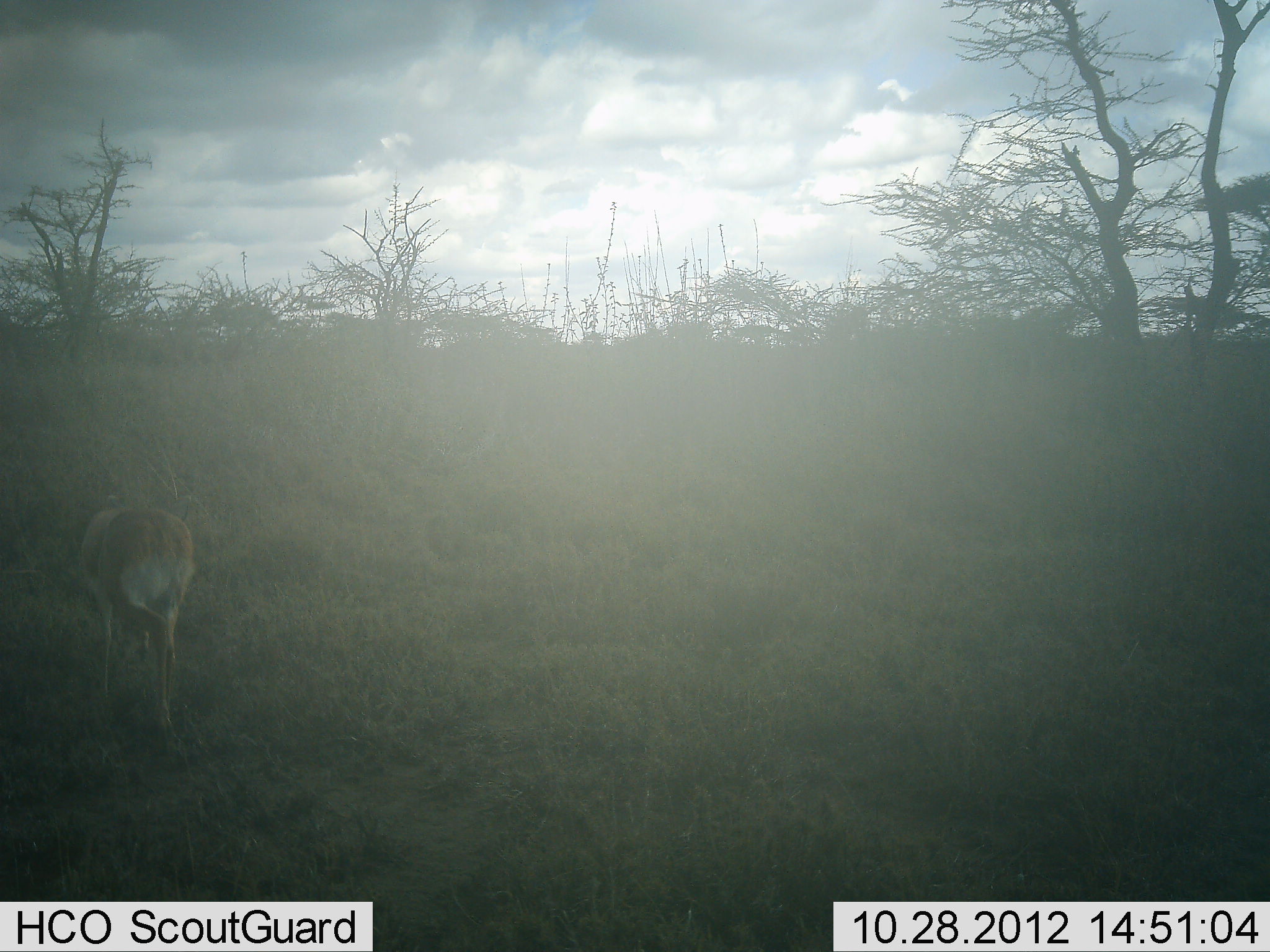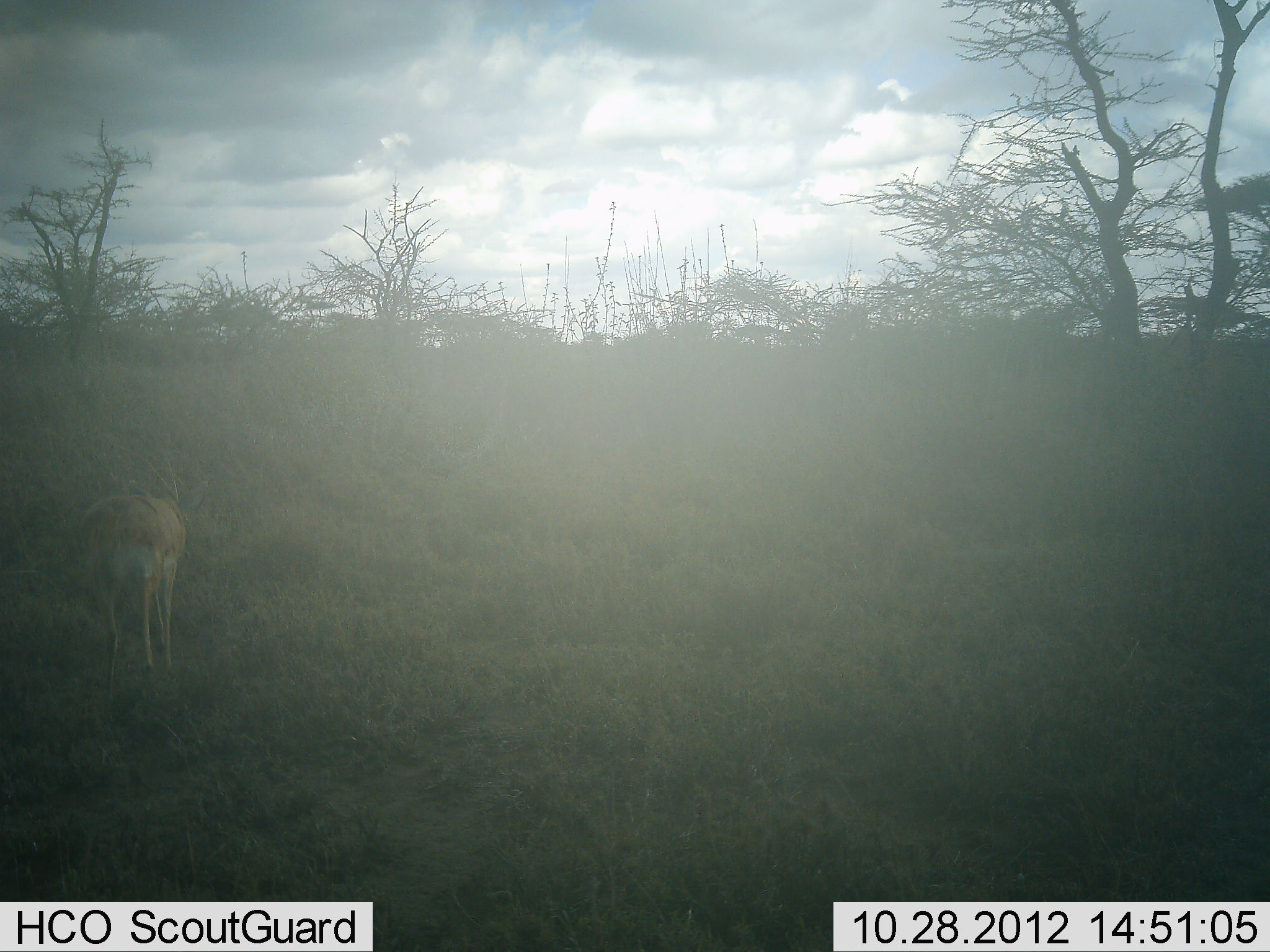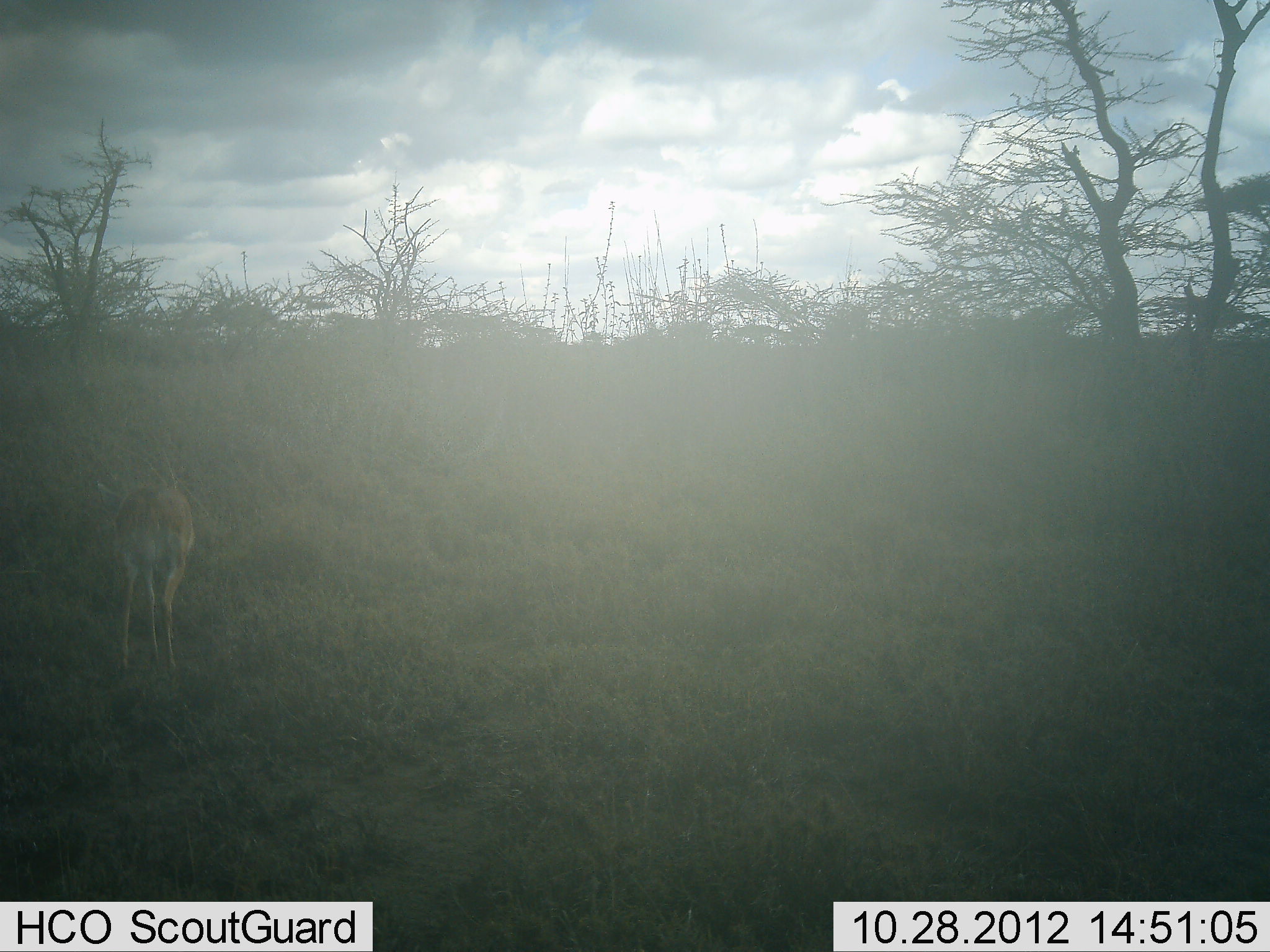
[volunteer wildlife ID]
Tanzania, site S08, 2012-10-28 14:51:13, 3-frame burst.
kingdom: Animalia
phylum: Chordata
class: Mammalia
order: Artiodactyla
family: Bovidae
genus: Nanger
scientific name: Nanger granti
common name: grant's gazelle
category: gazellegrants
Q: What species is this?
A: Gazellegrants (grant's gazelle) (Nanger granti).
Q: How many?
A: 1.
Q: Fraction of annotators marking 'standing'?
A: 33%.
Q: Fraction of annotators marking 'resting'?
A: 0%.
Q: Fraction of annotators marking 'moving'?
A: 56%.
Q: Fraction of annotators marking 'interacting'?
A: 0%.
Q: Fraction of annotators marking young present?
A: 0%.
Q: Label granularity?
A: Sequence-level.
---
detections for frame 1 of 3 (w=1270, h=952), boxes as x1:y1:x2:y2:
animal: 73:489:197:753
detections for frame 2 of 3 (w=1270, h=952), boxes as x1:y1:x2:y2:
animal: 79:449:209:709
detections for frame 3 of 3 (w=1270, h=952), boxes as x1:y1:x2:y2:
animal: 95:447:197:679